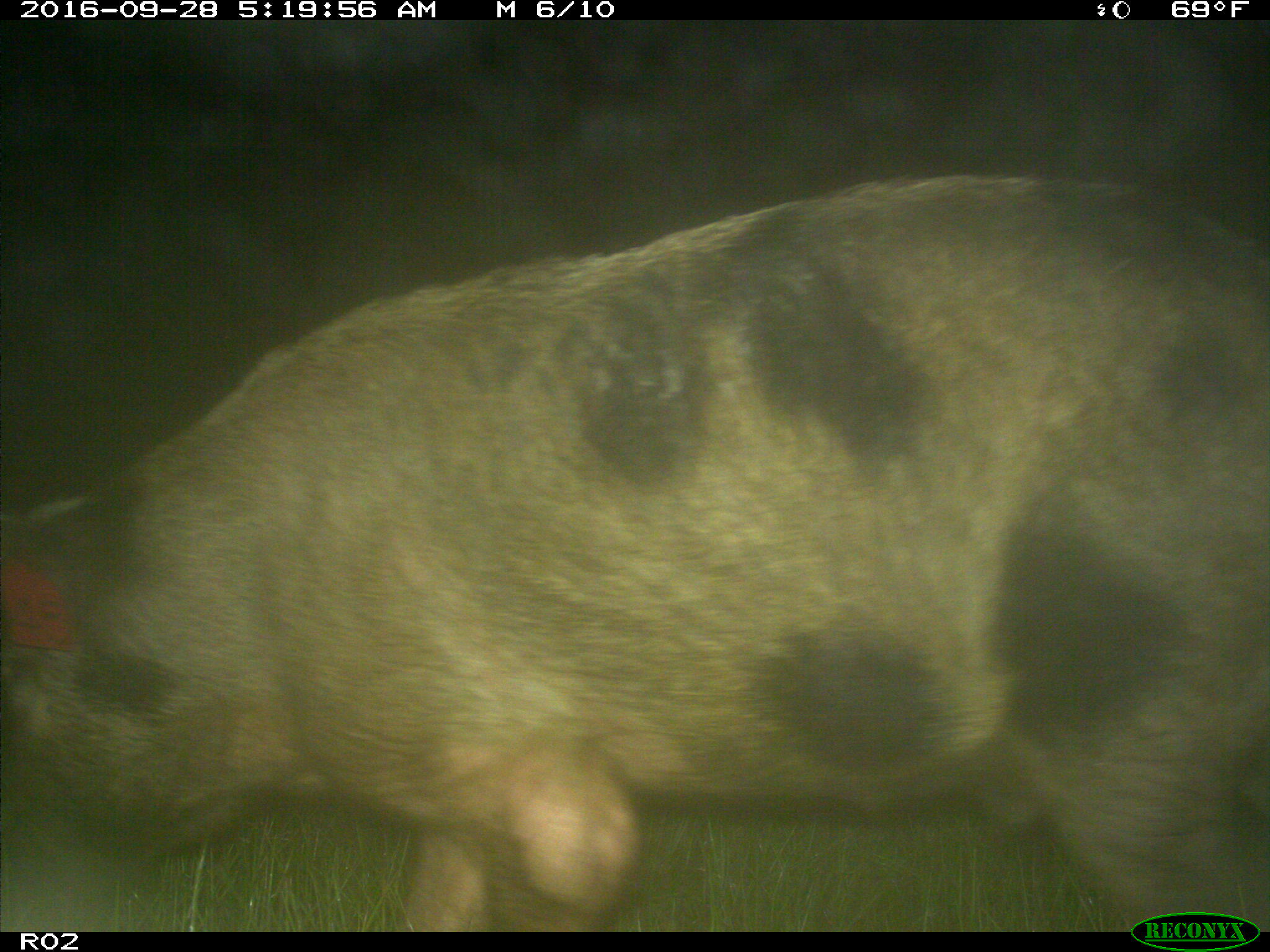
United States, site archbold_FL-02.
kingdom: Animalia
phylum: Chordata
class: Mammalia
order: Artiodactyla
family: Suidae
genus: Sus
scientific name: Sus scrofa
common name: wild boar